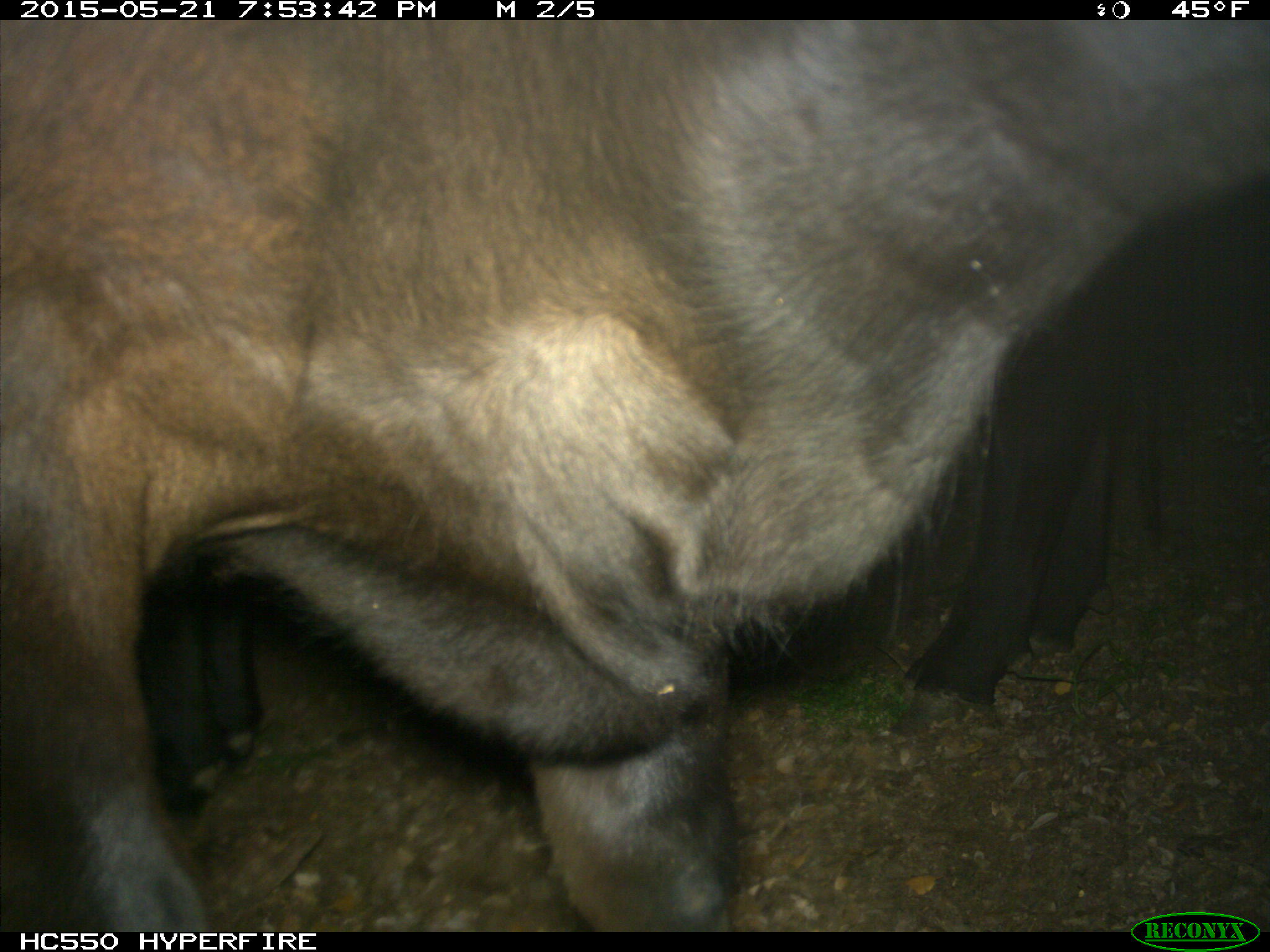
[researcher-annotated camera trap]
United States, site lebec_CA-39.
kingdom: Animalia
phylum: Chordata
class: Mammalia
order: Artiodactyla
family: Bovidae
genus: Bos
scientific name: Bos taurus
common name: domestic cow